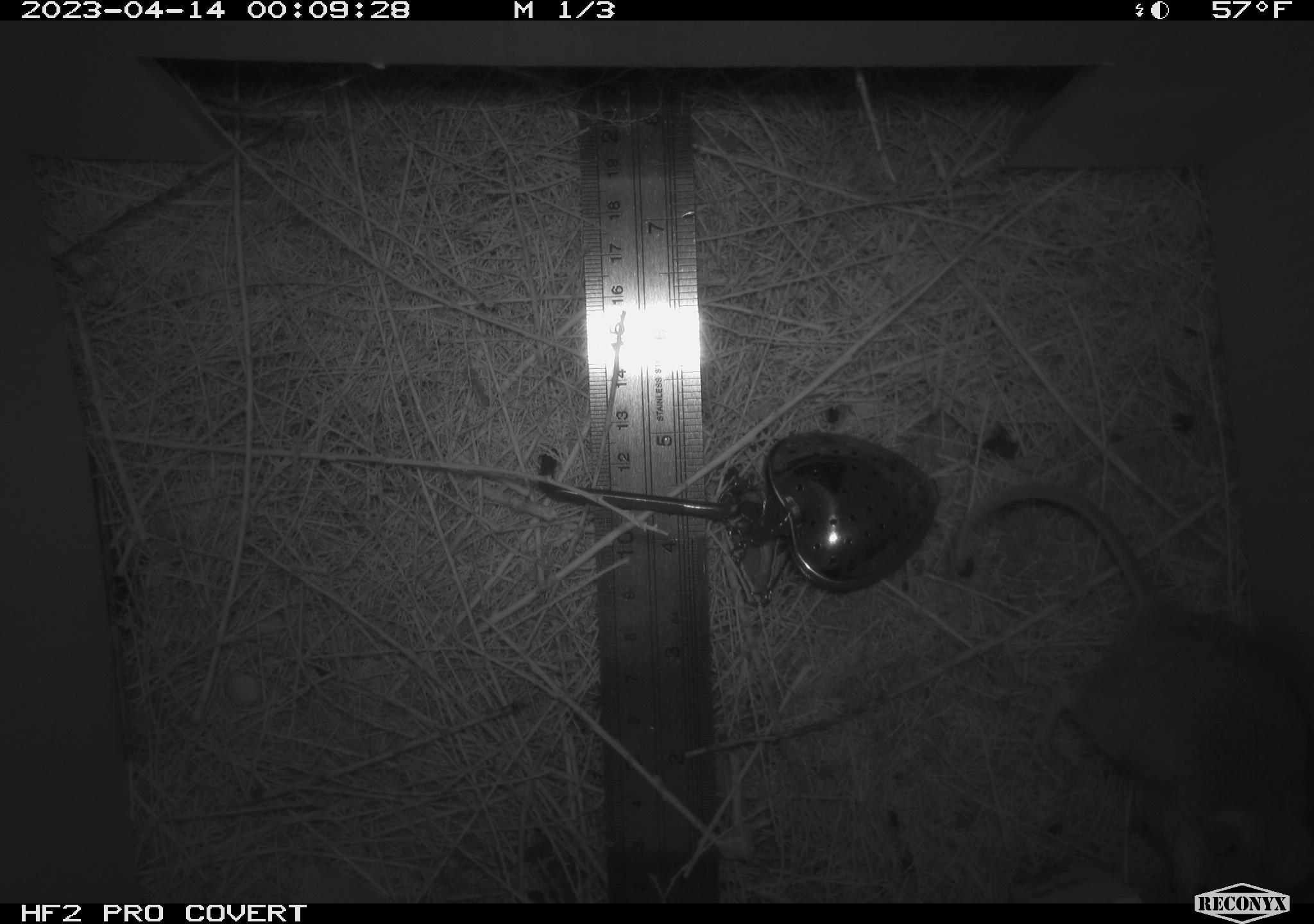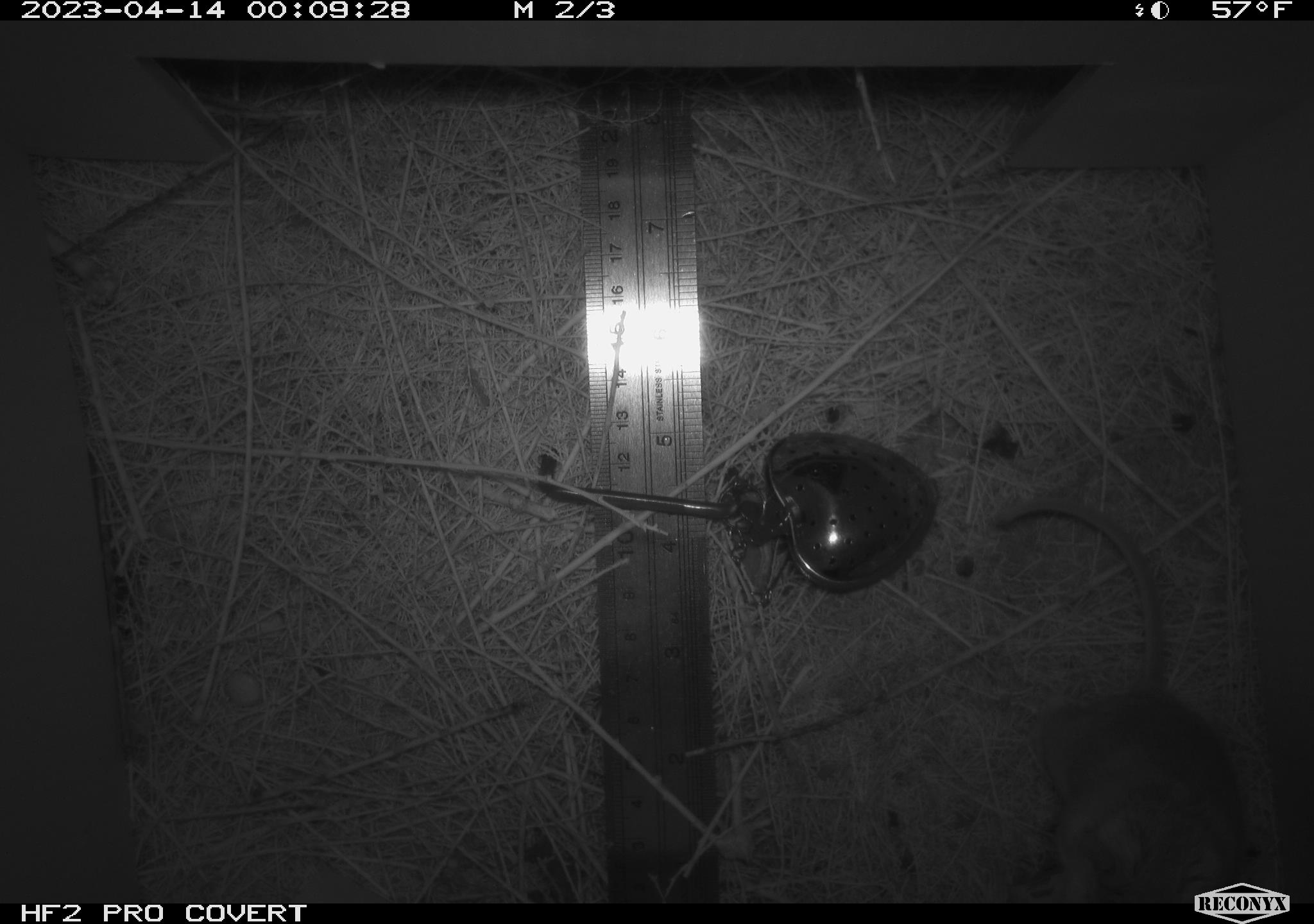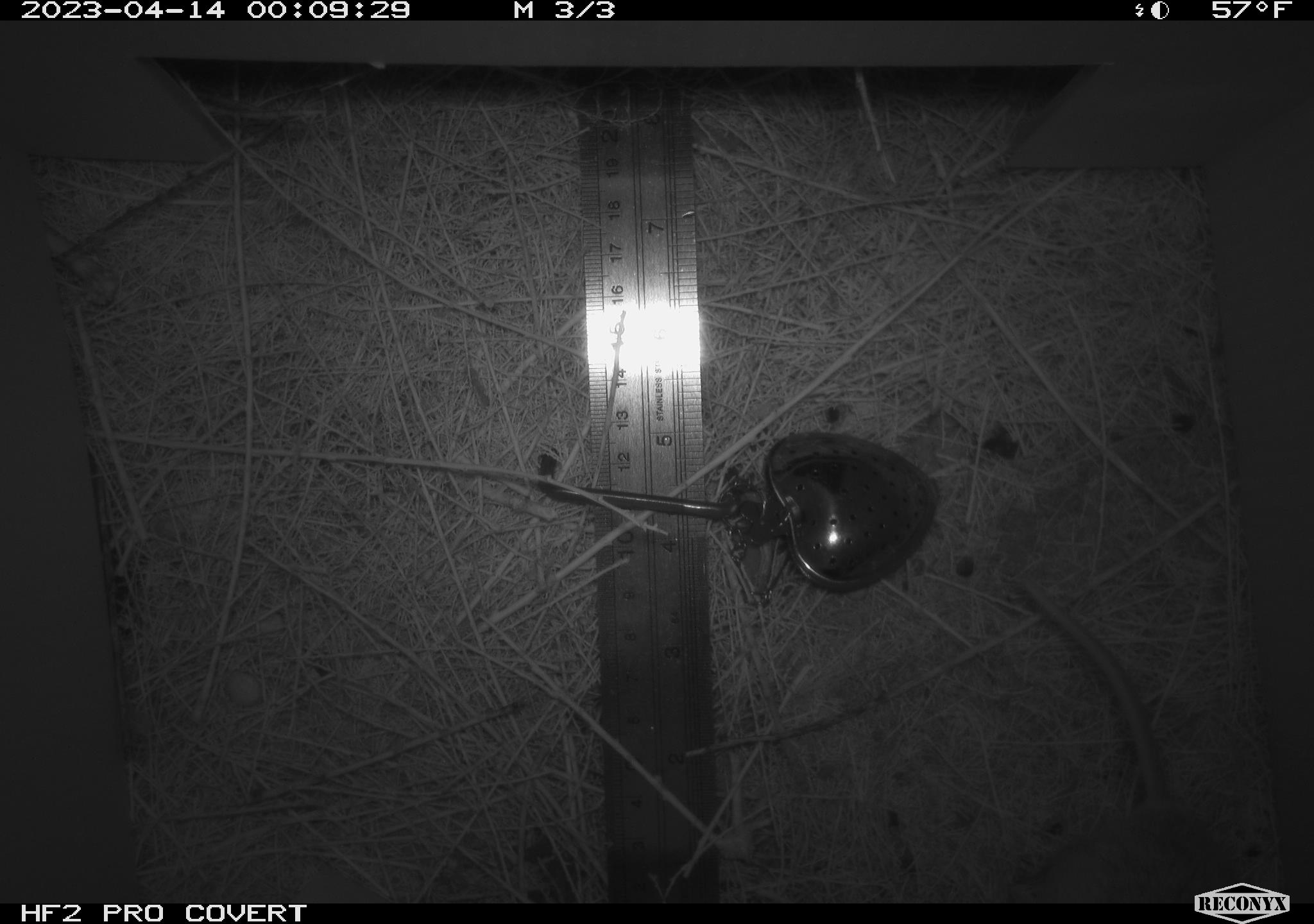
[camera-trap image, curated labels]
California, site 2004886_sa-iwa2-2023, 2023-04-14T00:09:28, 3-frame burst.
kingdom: Animalia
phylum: Chordata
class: Mammalia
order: Rodentia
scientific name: Rodentia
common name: mouse species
Mouse species (Rodentia).